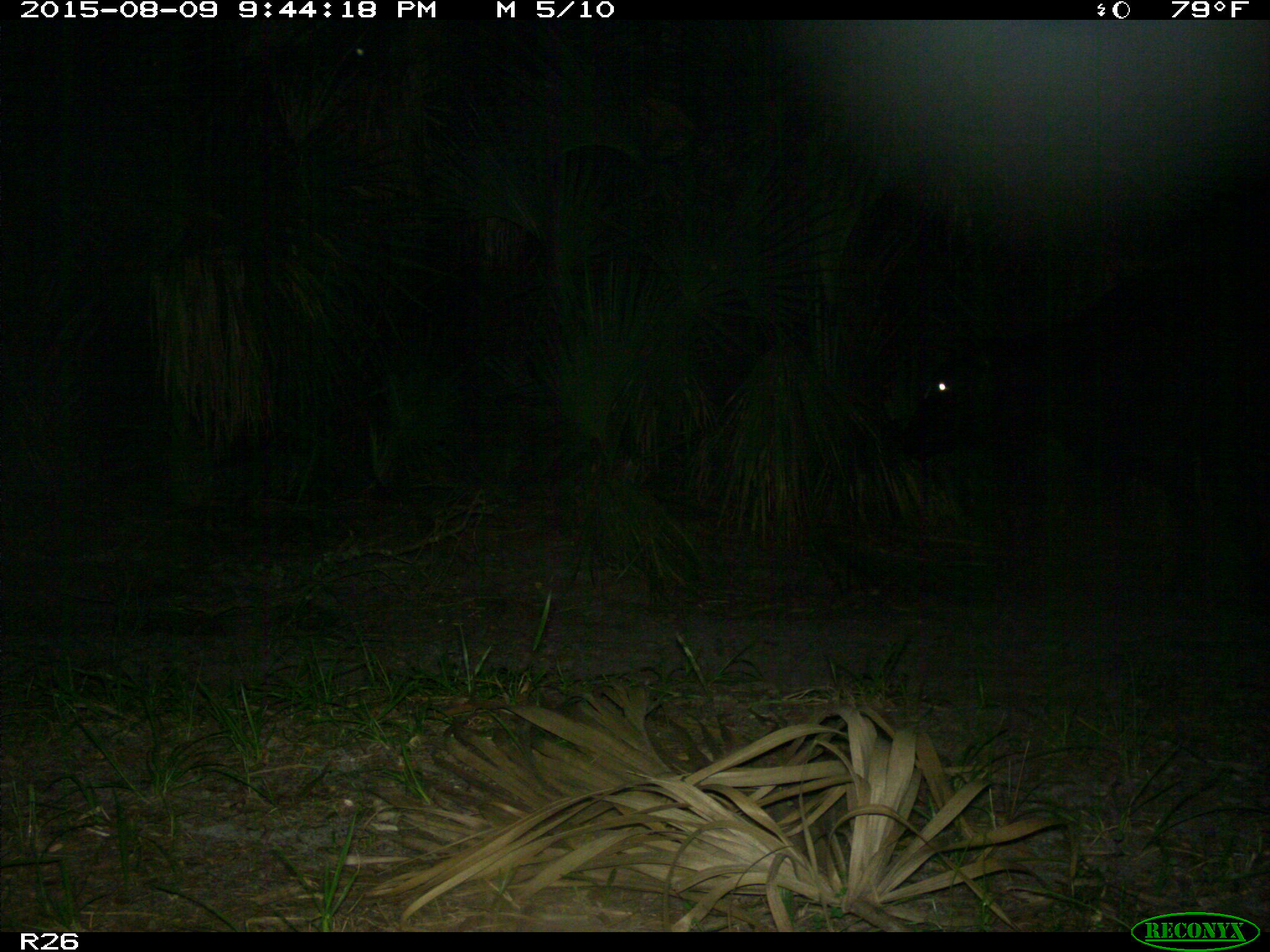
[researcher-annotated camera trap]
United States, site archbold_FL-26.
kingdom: Animalia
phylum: Chordata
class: Mammalia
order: Artiodactyla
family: Bovidae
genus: Bos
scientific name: Bos taurus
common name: domestic cow